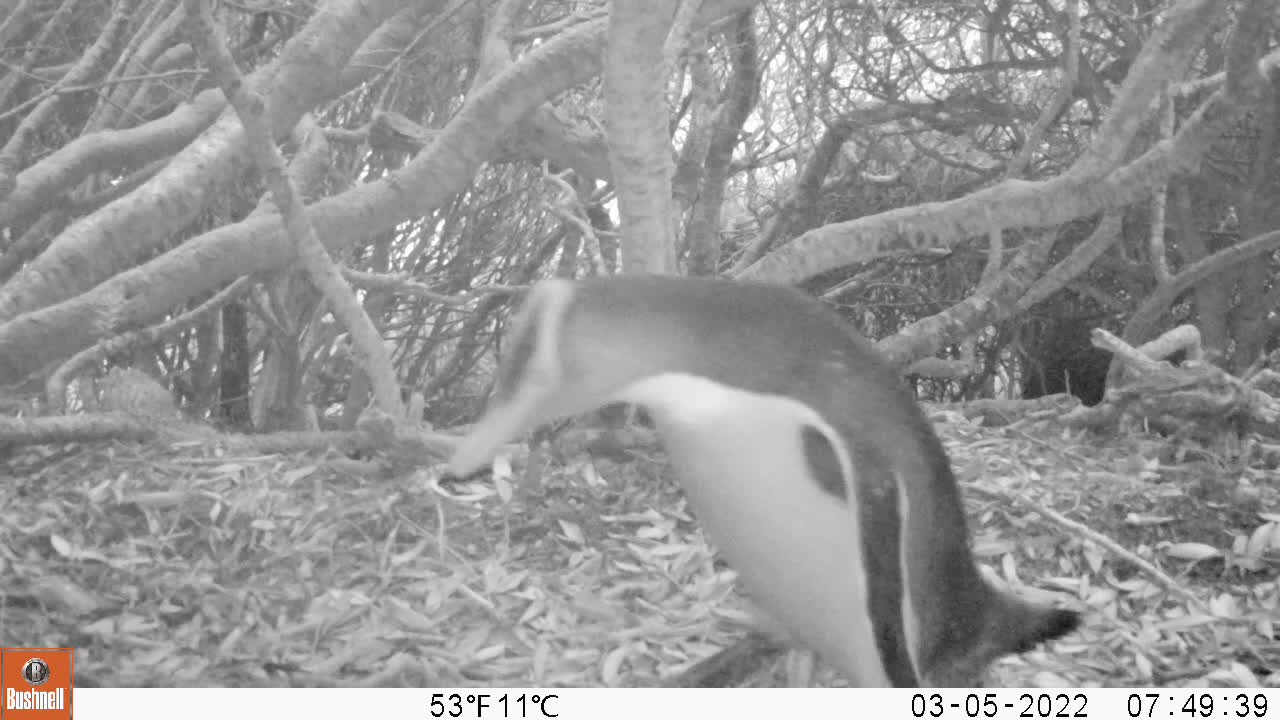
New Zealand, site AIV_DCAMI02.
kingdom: Animalia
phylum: Chordata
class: Aves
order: Sphenisciformes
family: Spheniscidae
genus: Megadyptes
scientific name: Megadyptes antipodes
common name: yellow-eyed penguin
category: yellow eyed penguin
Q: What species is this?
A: Yellow eyed penguin (yellow-eyed penguin) (Megadyptes antipodes).